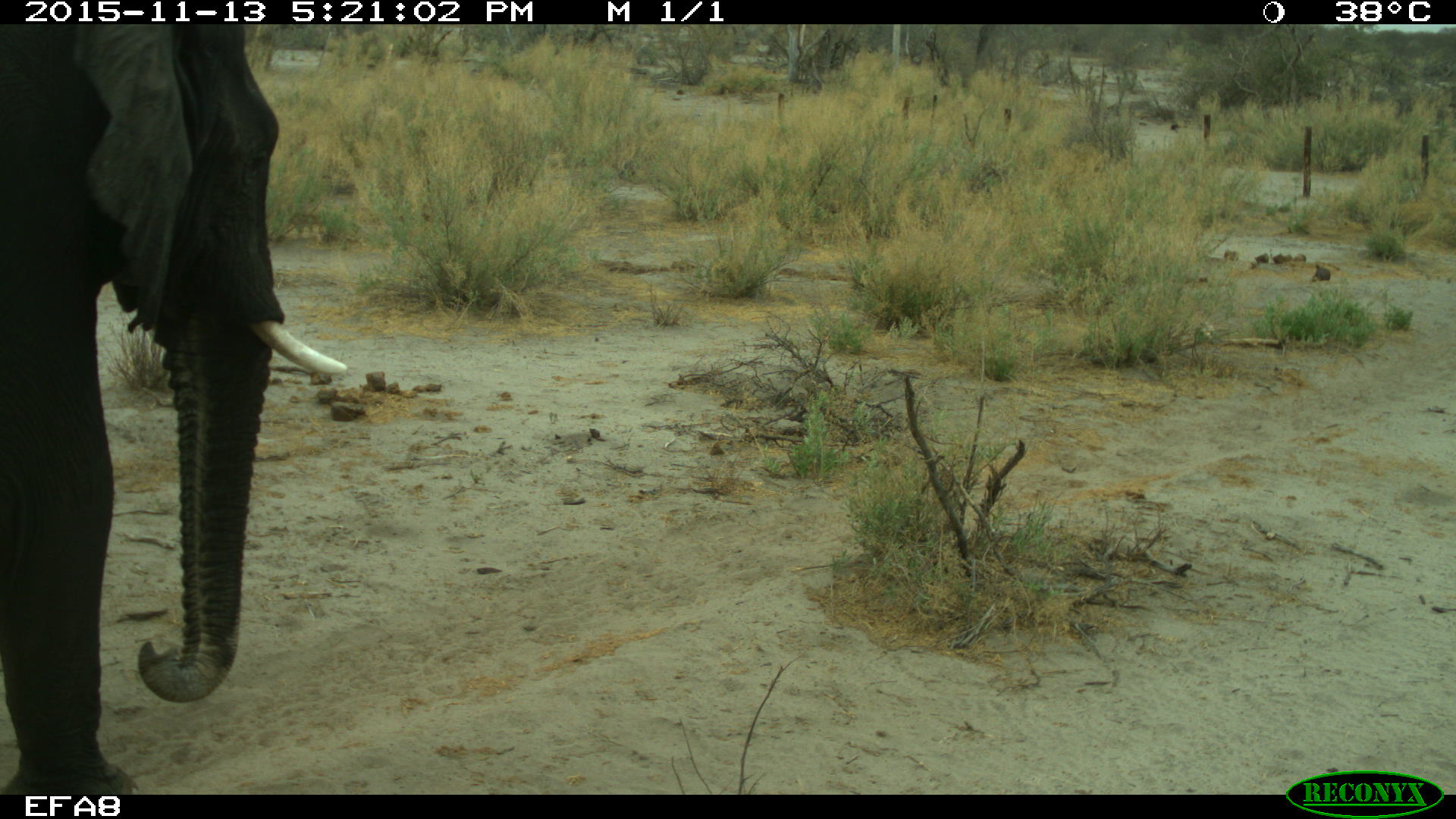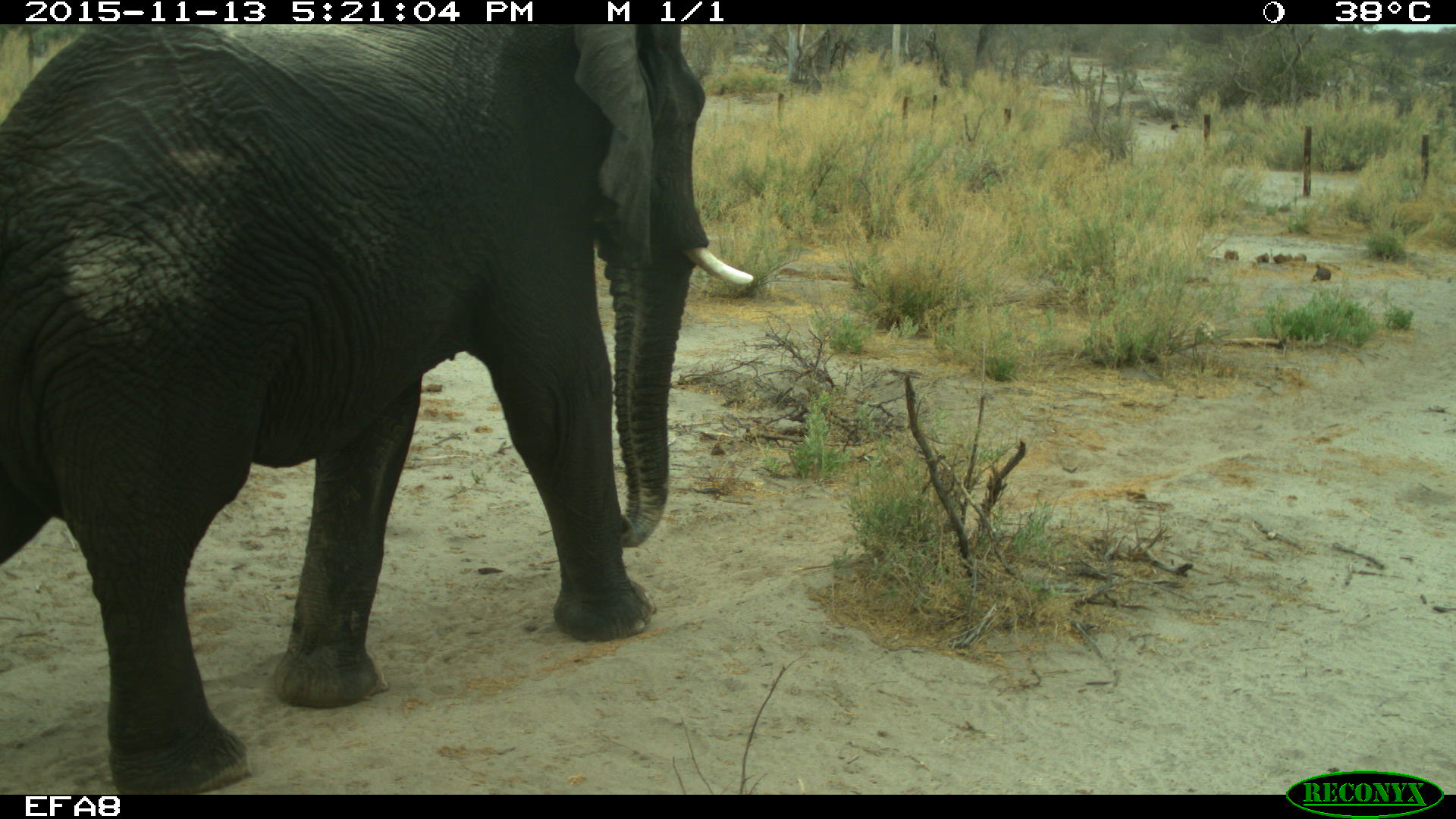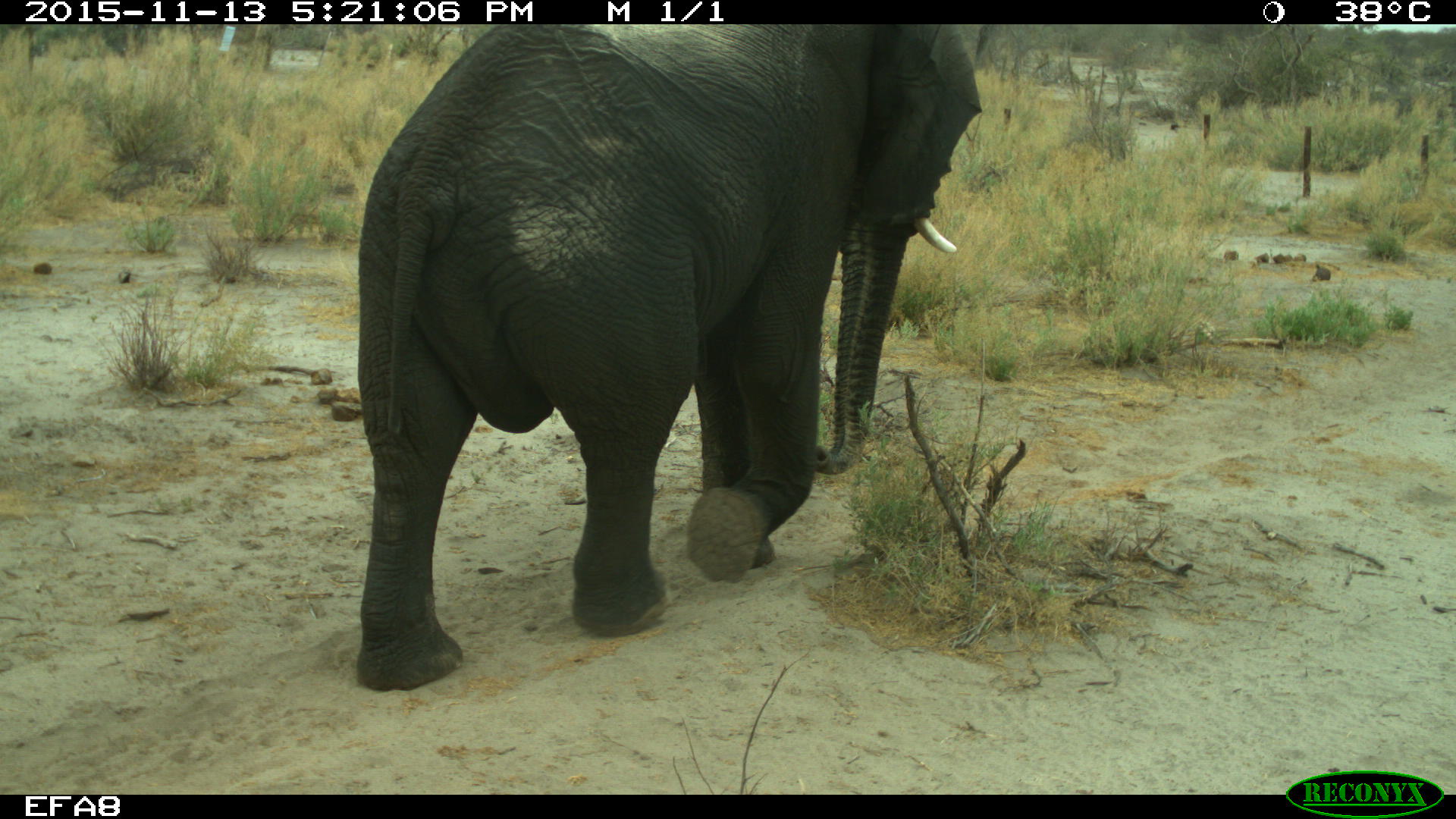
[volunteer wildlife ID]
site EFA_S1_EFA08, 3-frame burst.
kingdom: Animalia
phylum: Chordata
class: Mammalia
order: Proboscidea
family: Elephantidae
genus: Loxodonta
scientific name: Loxodonta africana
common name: african bush elephant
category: elephant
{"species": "elephant (african bush elephant) (Loxodonta africana)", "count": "1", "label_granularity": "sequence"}